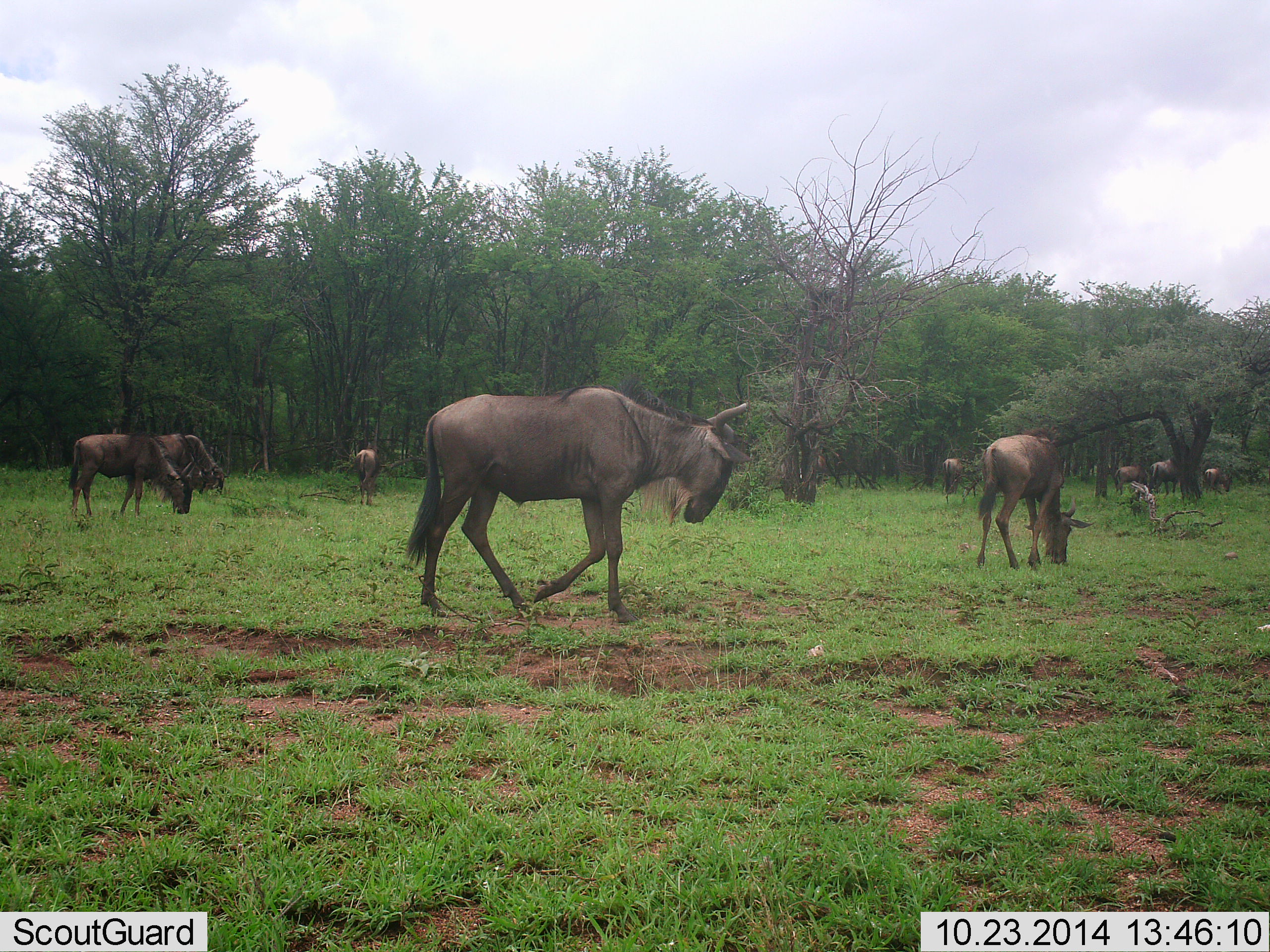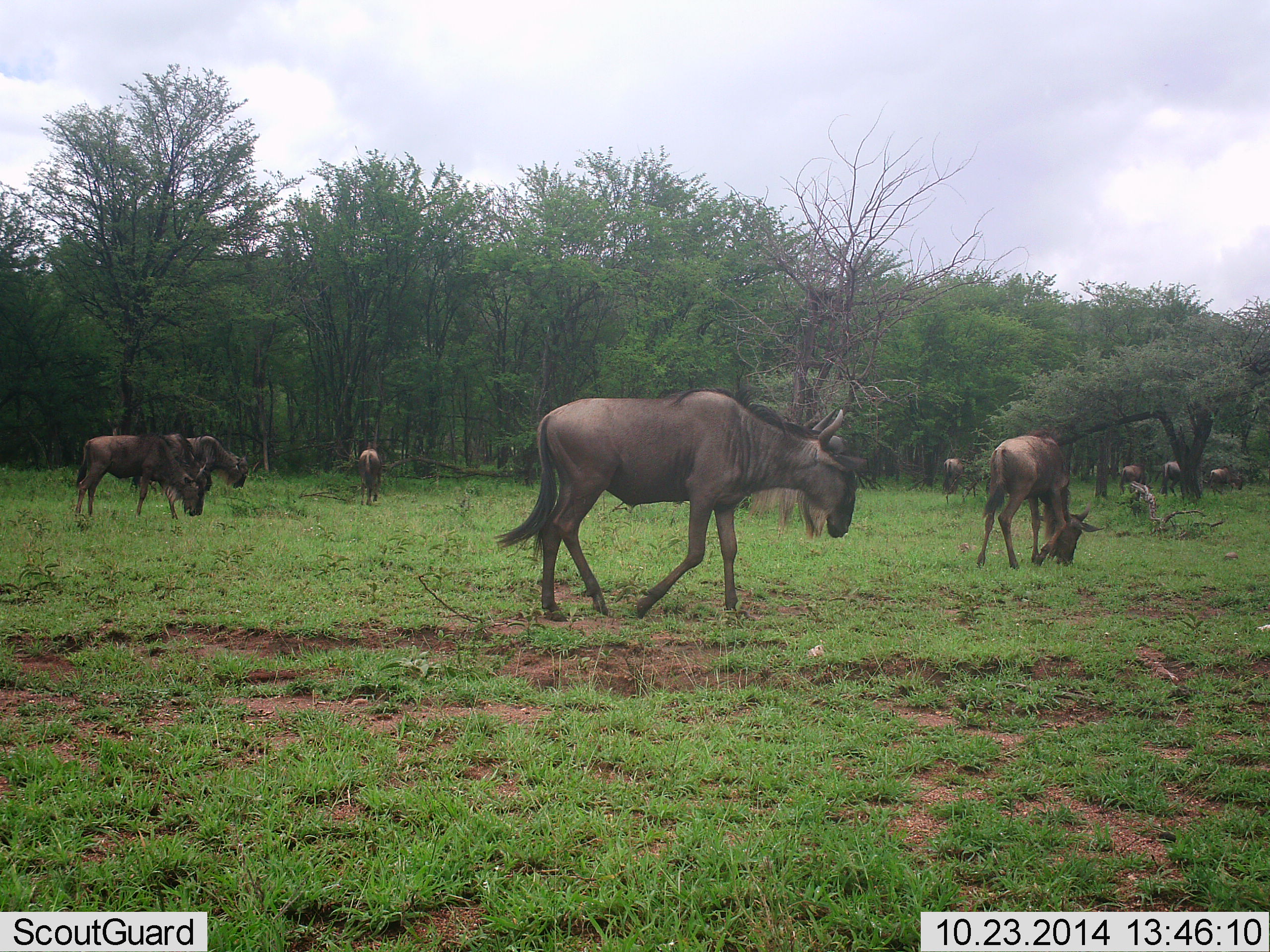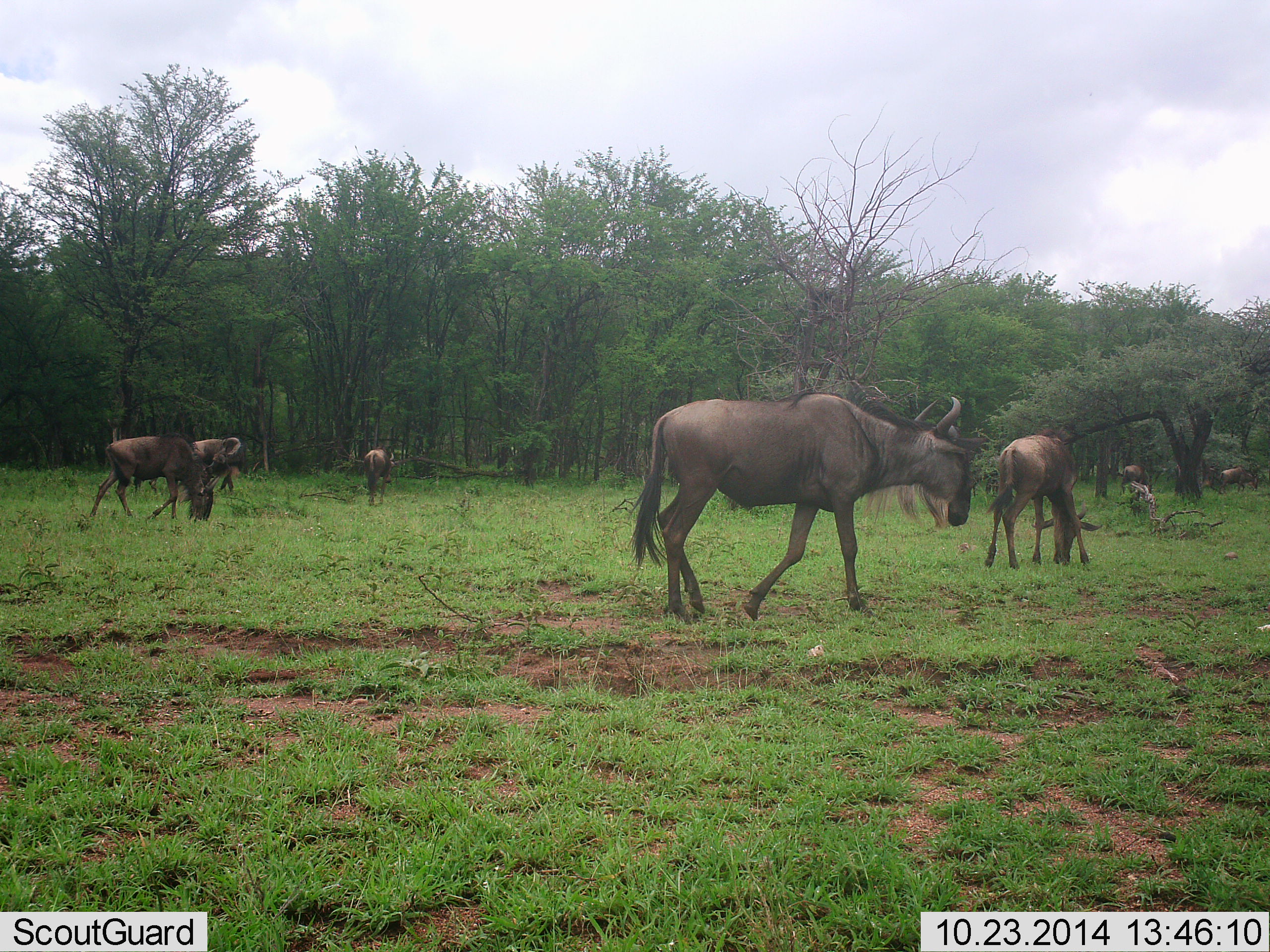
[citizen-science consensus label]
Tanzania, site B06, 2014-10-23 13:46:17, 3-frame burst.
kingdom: Animalia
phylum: Chordata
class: Mammalia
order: Artiodactyla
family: Bovidae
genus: Connochaetes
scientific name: Connochaetes taurinus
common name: blue wildebeest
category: wildebeest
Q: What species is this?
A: Wildebeest (blue wildebeest) (Connochaetes taurinus).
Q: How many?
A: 10.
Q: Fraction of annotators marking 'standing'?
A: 30%.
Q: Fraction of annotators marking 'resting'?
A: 0%.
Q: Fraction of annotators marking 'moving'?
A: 70%.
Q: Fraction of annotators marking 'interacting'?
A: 0%.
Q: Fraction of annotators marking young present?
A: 0%.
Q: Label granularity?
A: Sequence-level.